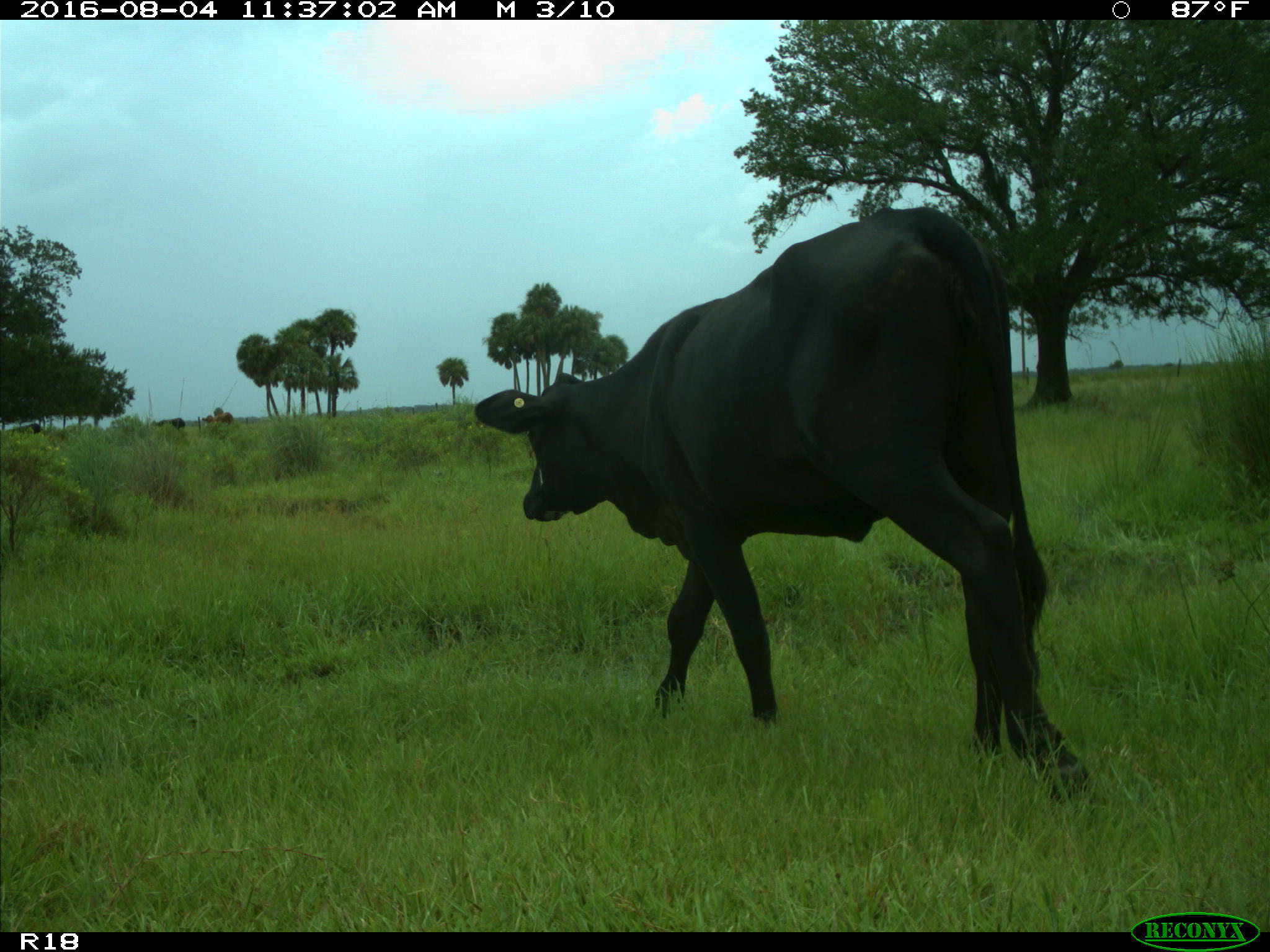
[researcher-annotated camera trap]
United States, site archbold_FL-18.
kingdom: Animalia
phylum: Chordata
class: Mammalia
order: Artiodactyla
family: Bovidae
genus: Bos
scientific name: Bos taurus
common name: domestic cow